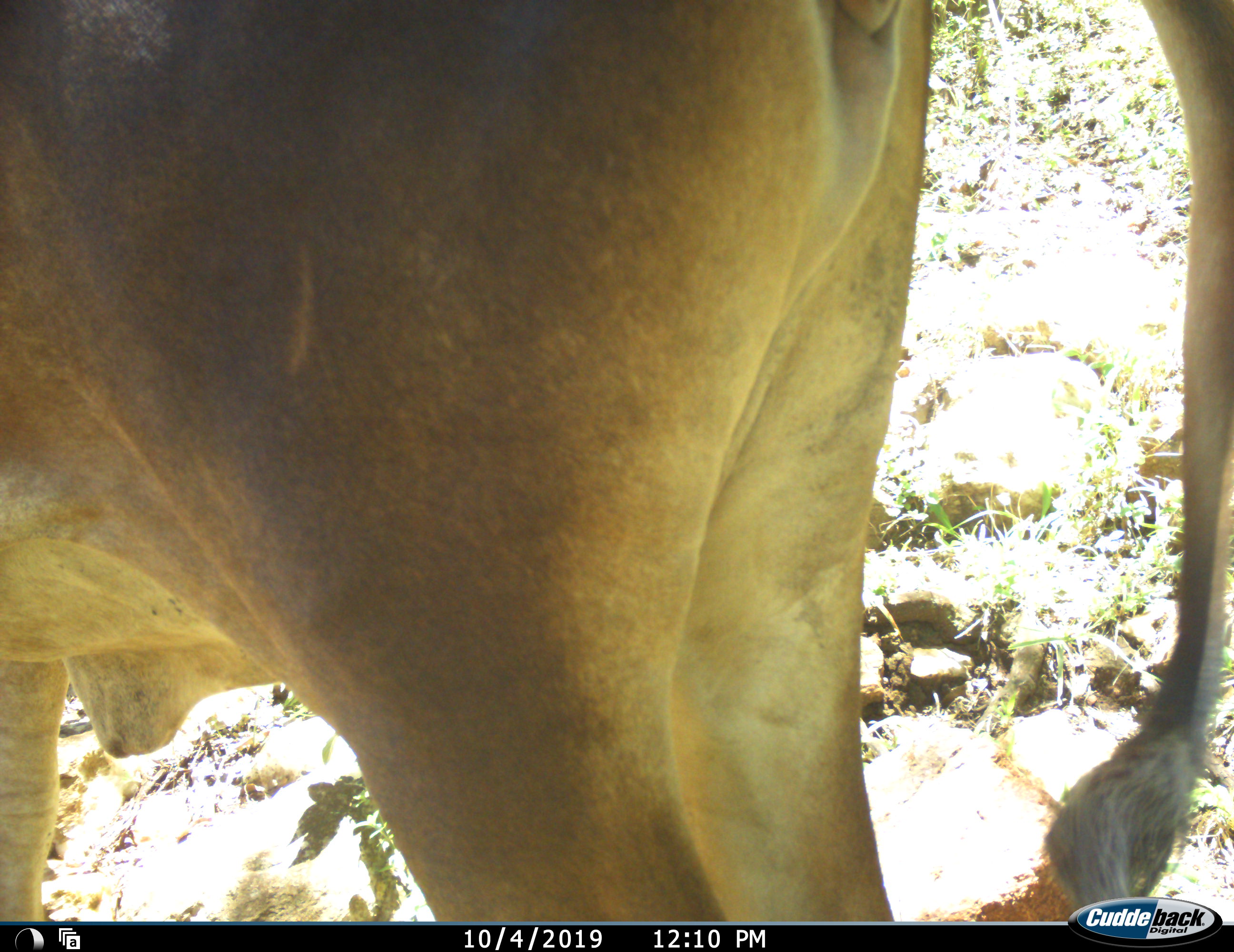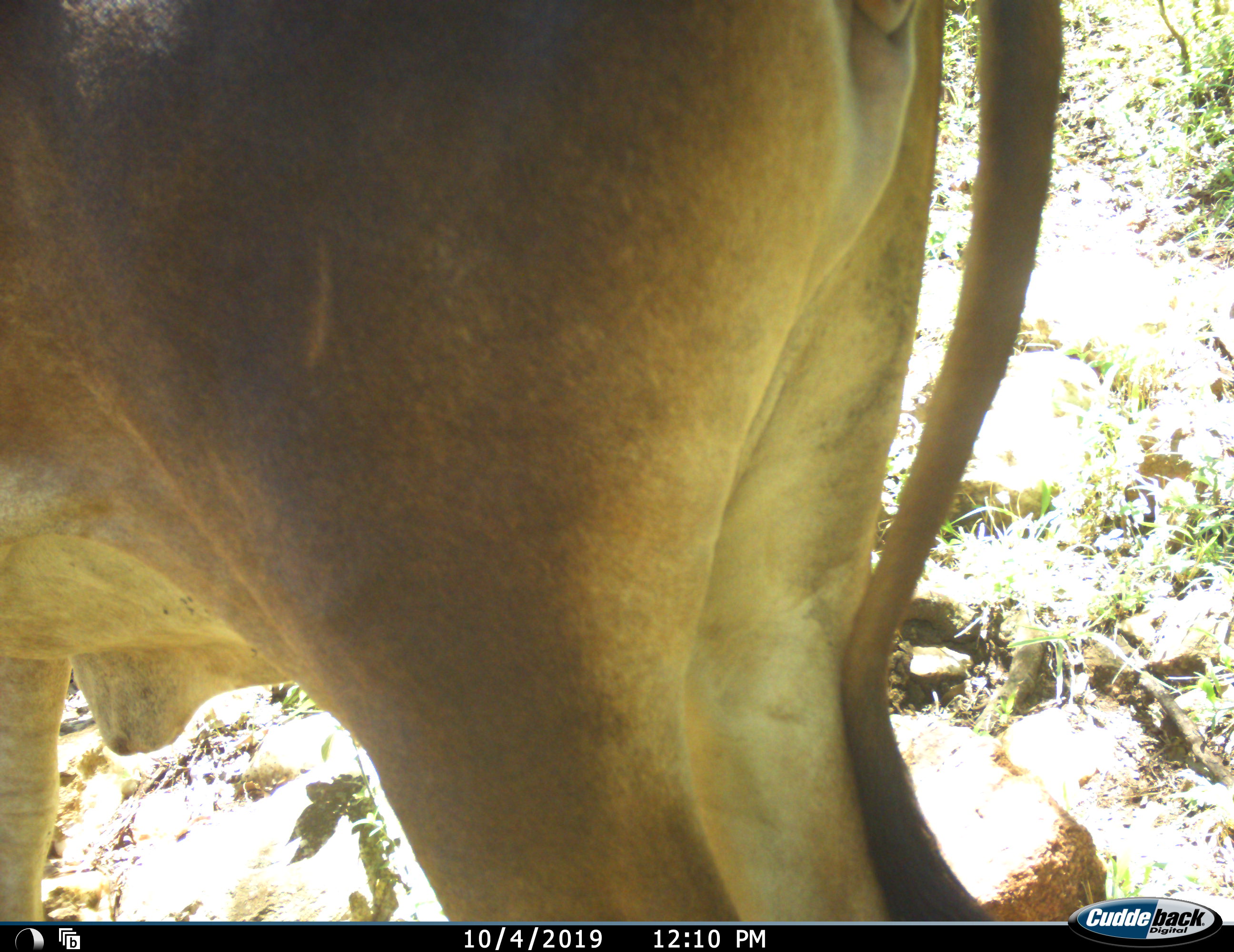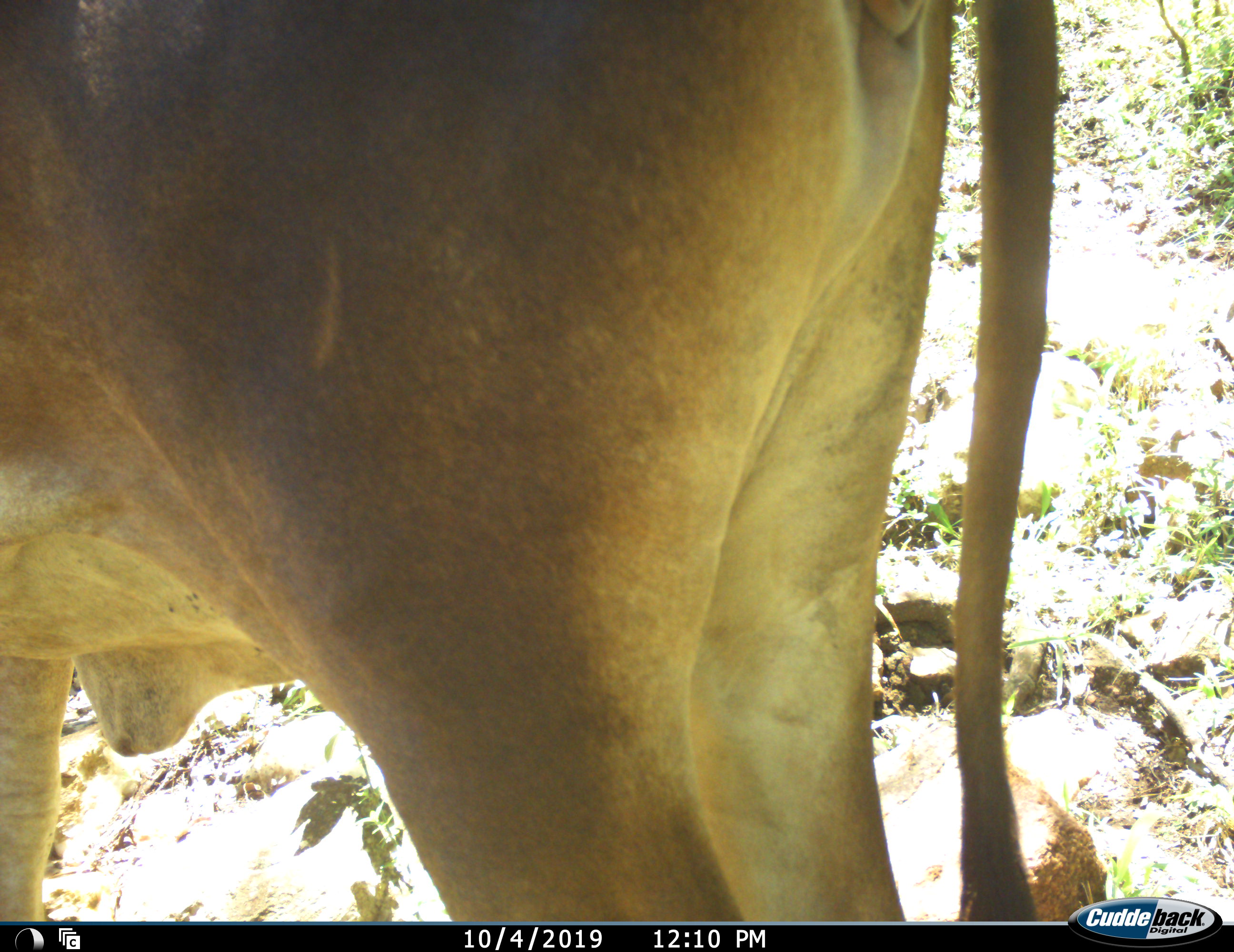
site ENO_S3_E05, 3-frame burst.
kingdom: Animalia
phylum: Chordata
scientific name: Vertebrata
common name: domestic animal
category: domesticanimal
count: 1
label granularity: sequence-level